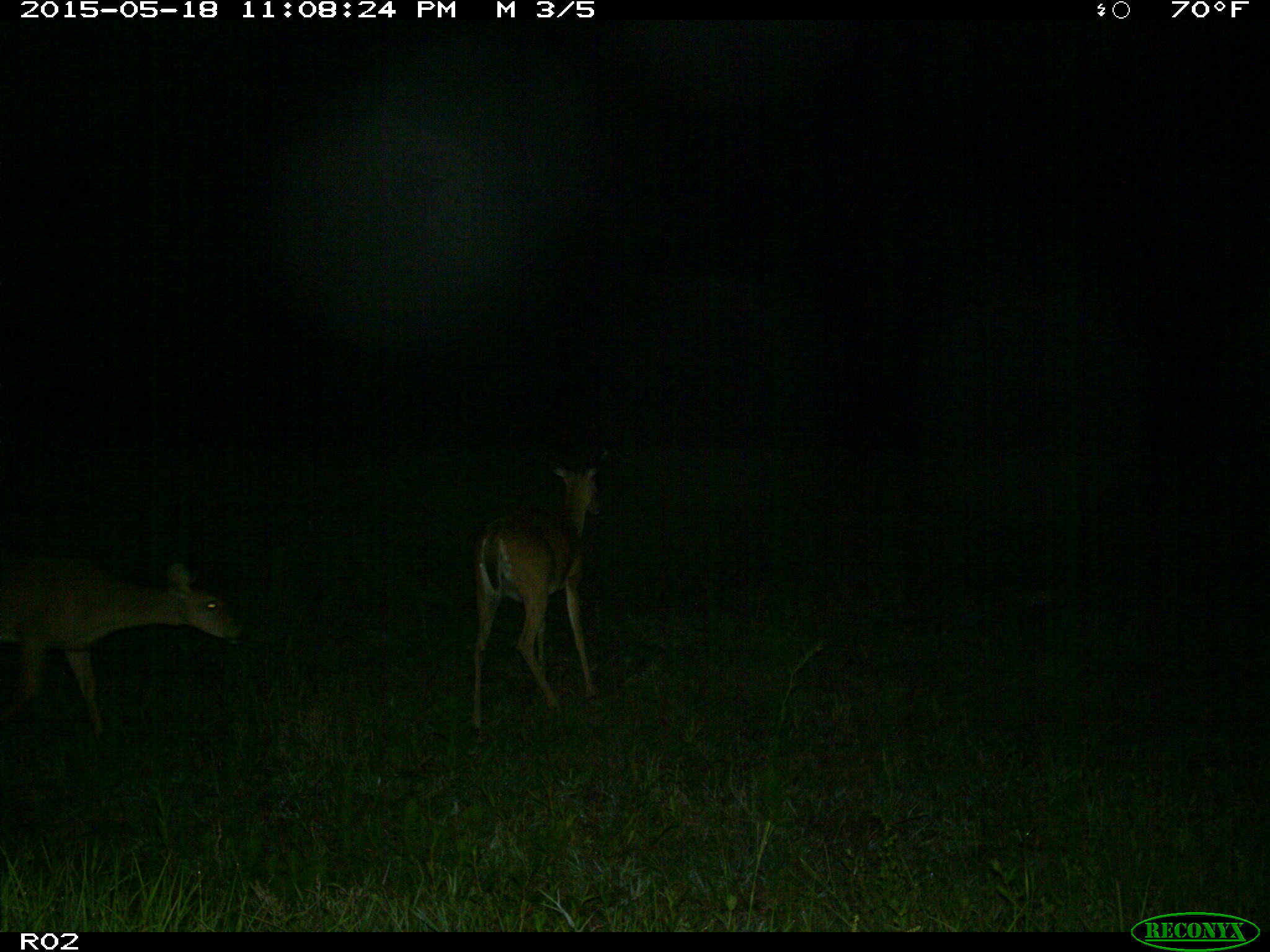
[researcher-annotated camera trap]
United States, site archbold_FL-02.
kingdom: Animalia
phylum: Chordata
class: Mammalia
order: Artiodactyla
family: Cervidae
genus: Odocoileus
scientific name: Odocoileus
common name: deer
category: unidentified deer